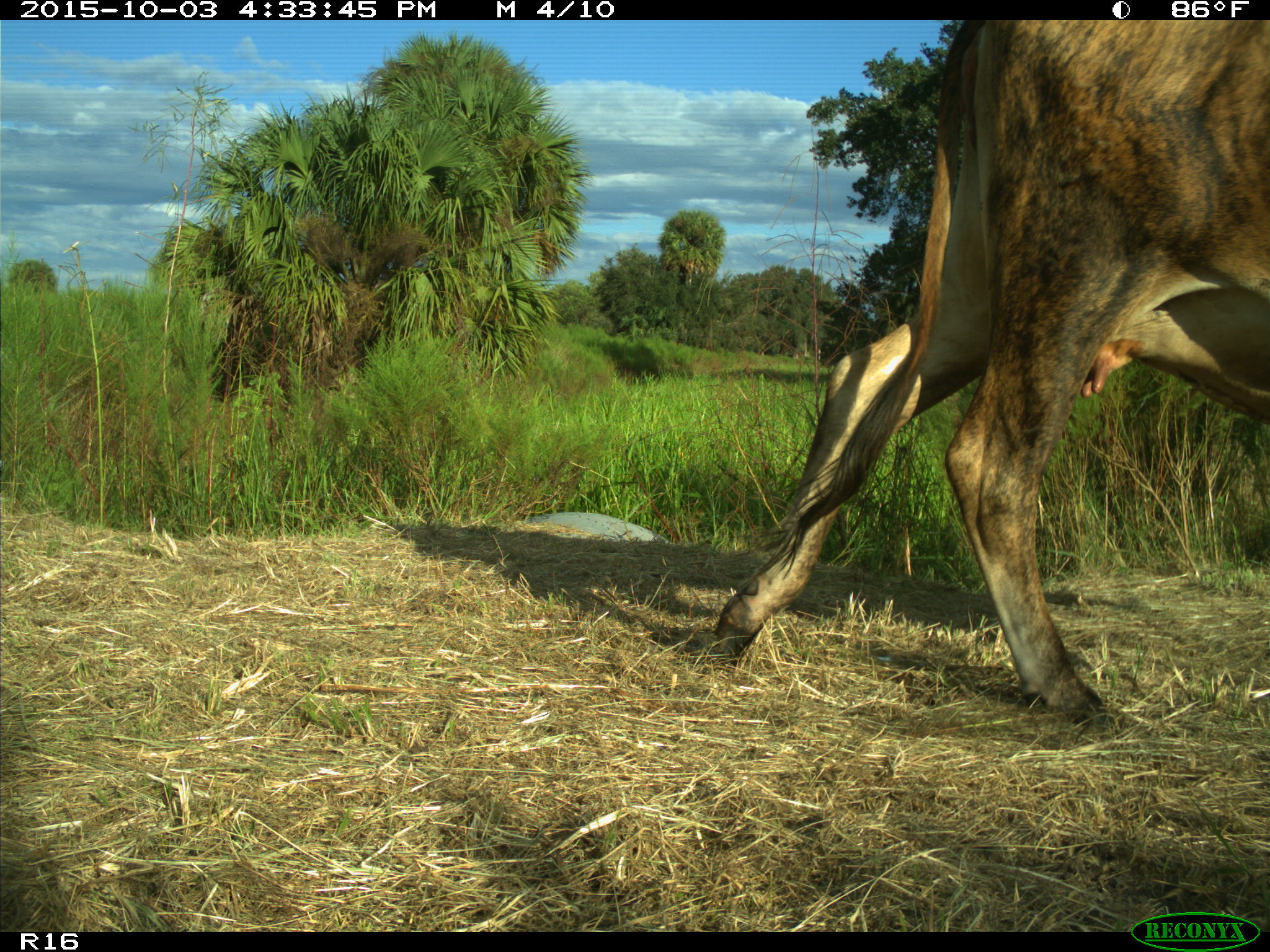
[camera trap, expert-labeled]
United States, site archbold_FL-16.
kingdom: Animalia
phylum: Chordata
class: Mammalia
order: Artiodactyla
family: Bovidae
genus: Bos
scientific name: Bos taurus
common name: domestic cow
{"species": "Bos taurus (domestic cow)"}